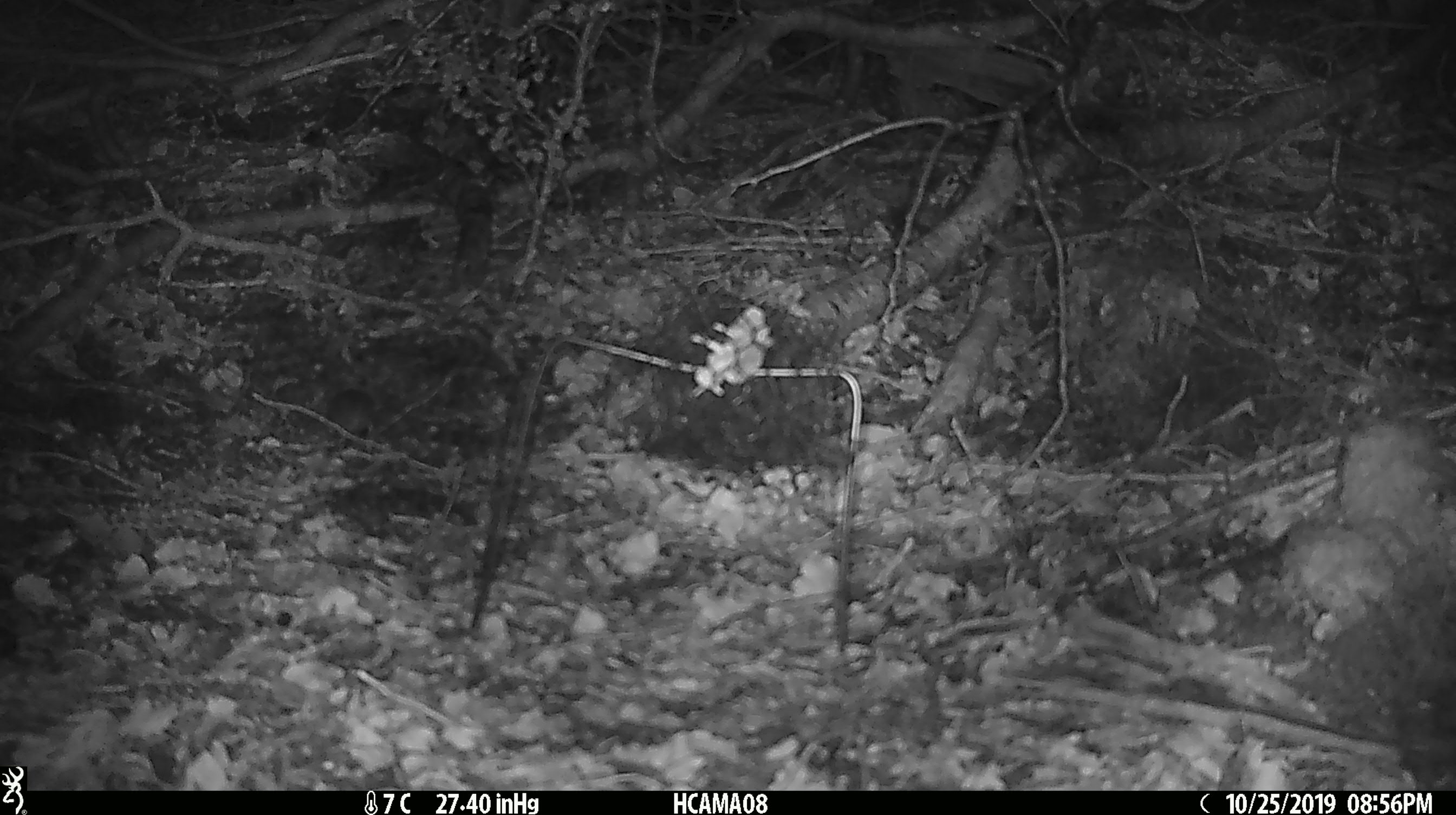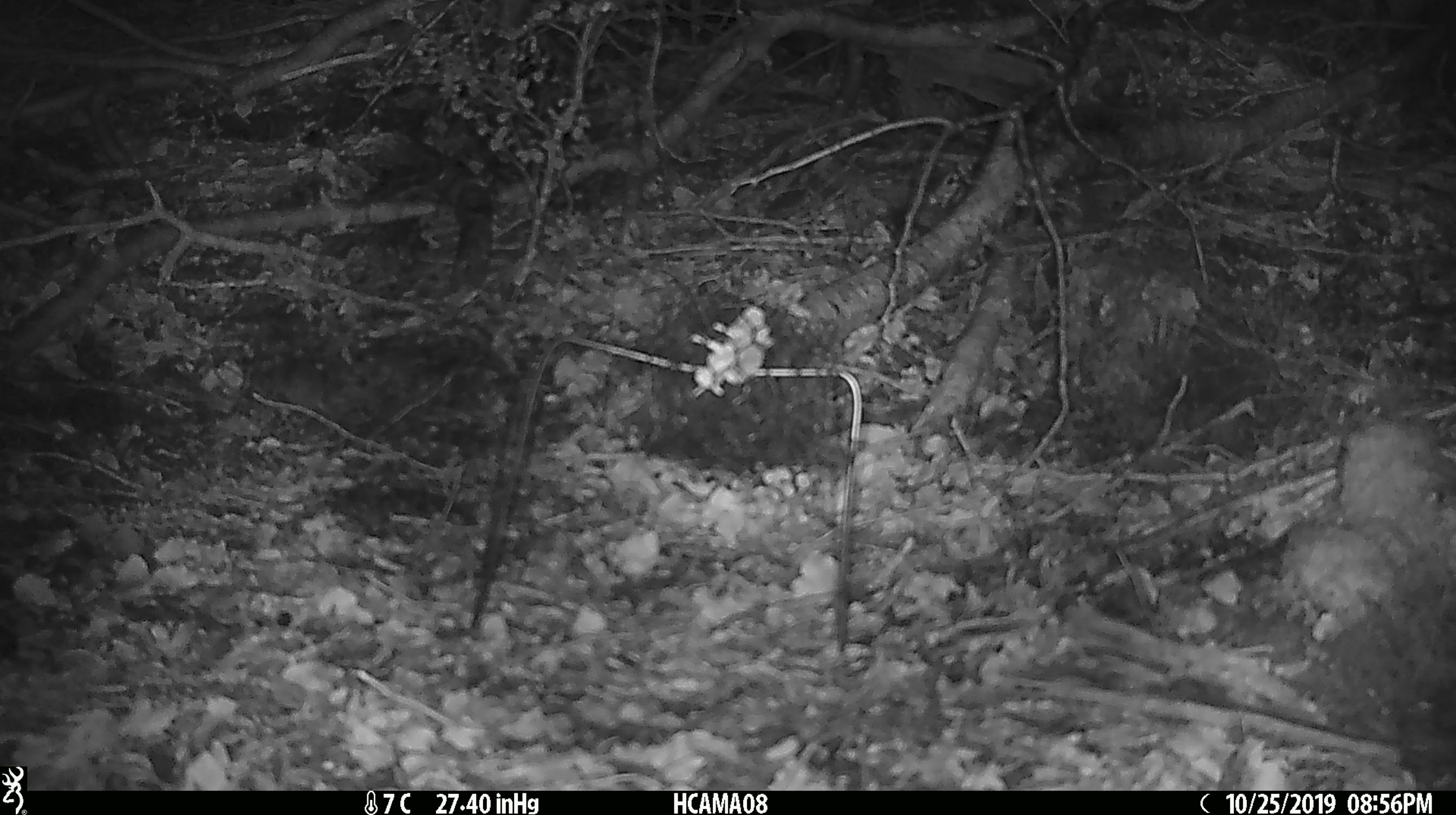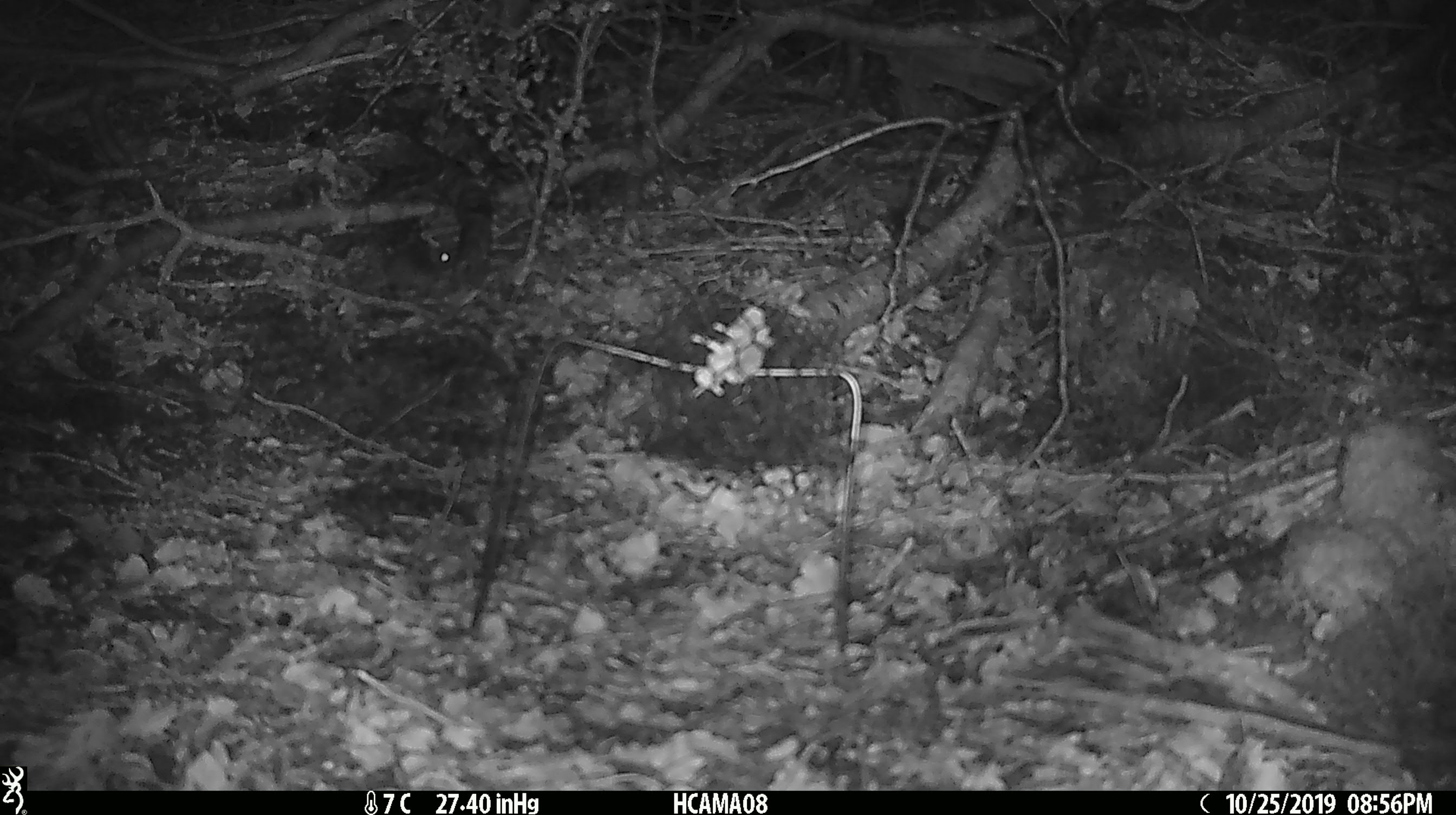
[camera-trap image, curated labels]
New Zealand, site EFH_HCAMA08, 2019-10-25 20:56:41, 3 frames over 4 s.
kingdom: Animalia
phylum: Chordata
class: Mammalia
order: Rodentia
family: Muridae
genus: Mus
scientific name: Mus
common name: mouse